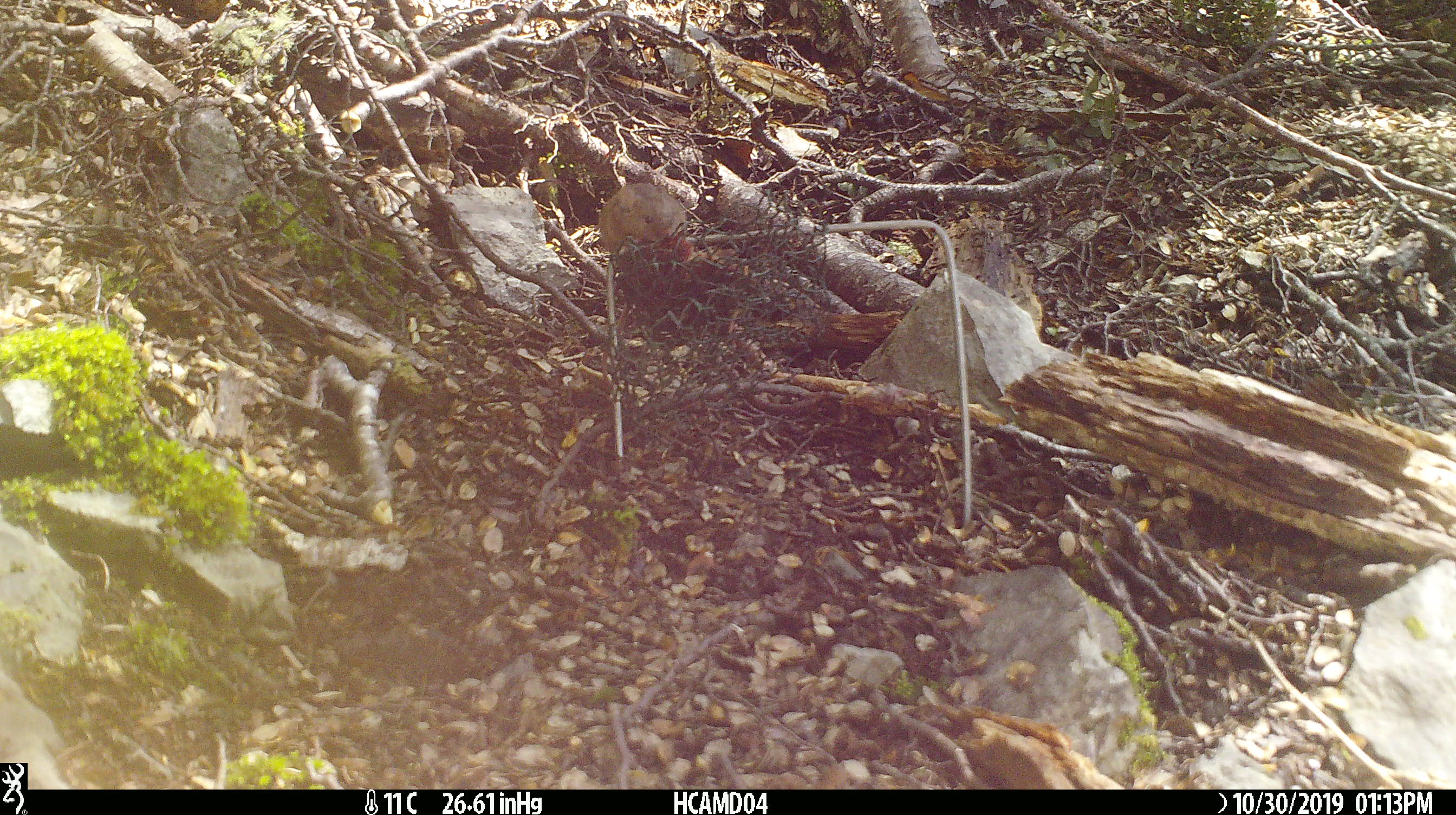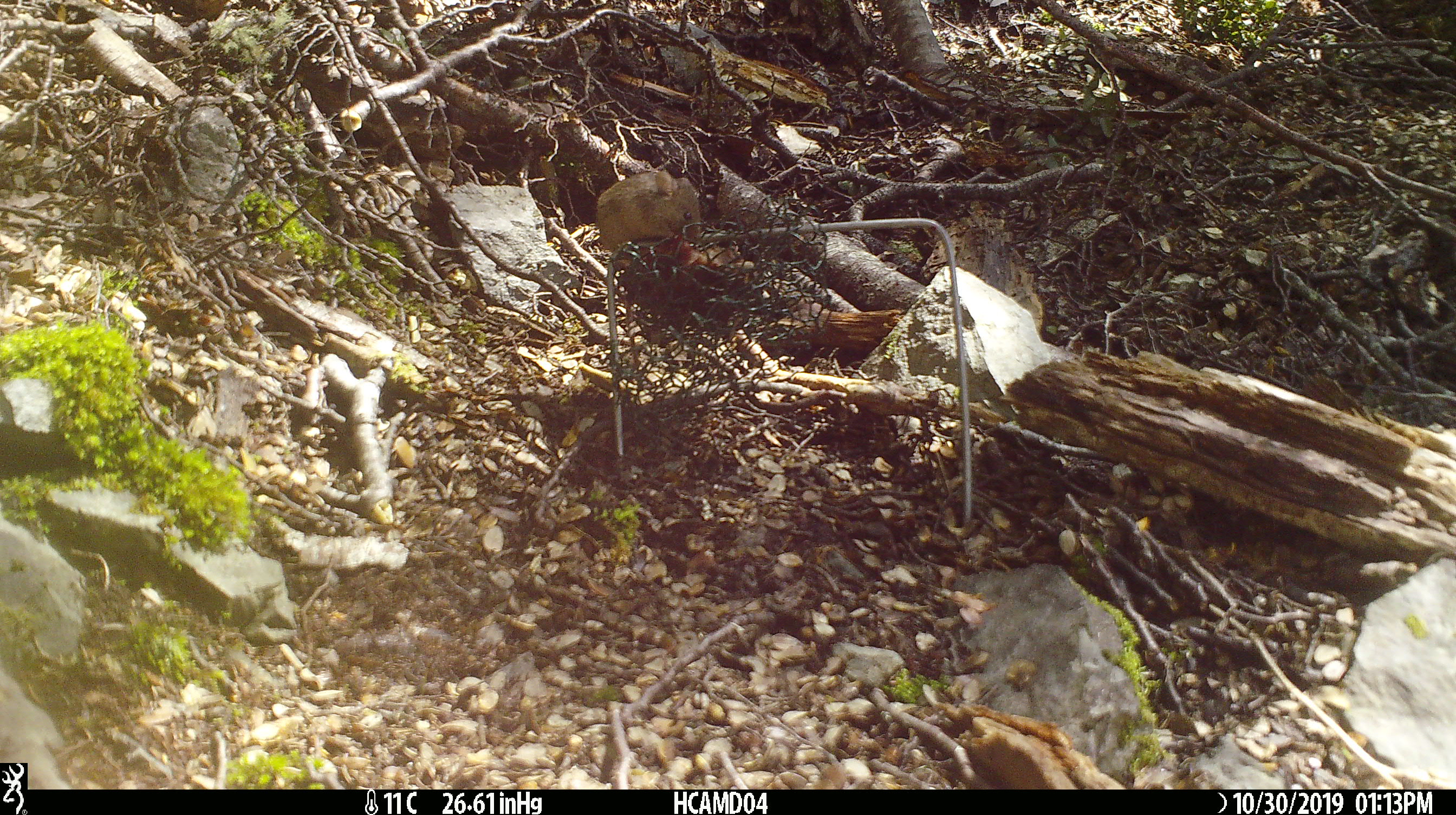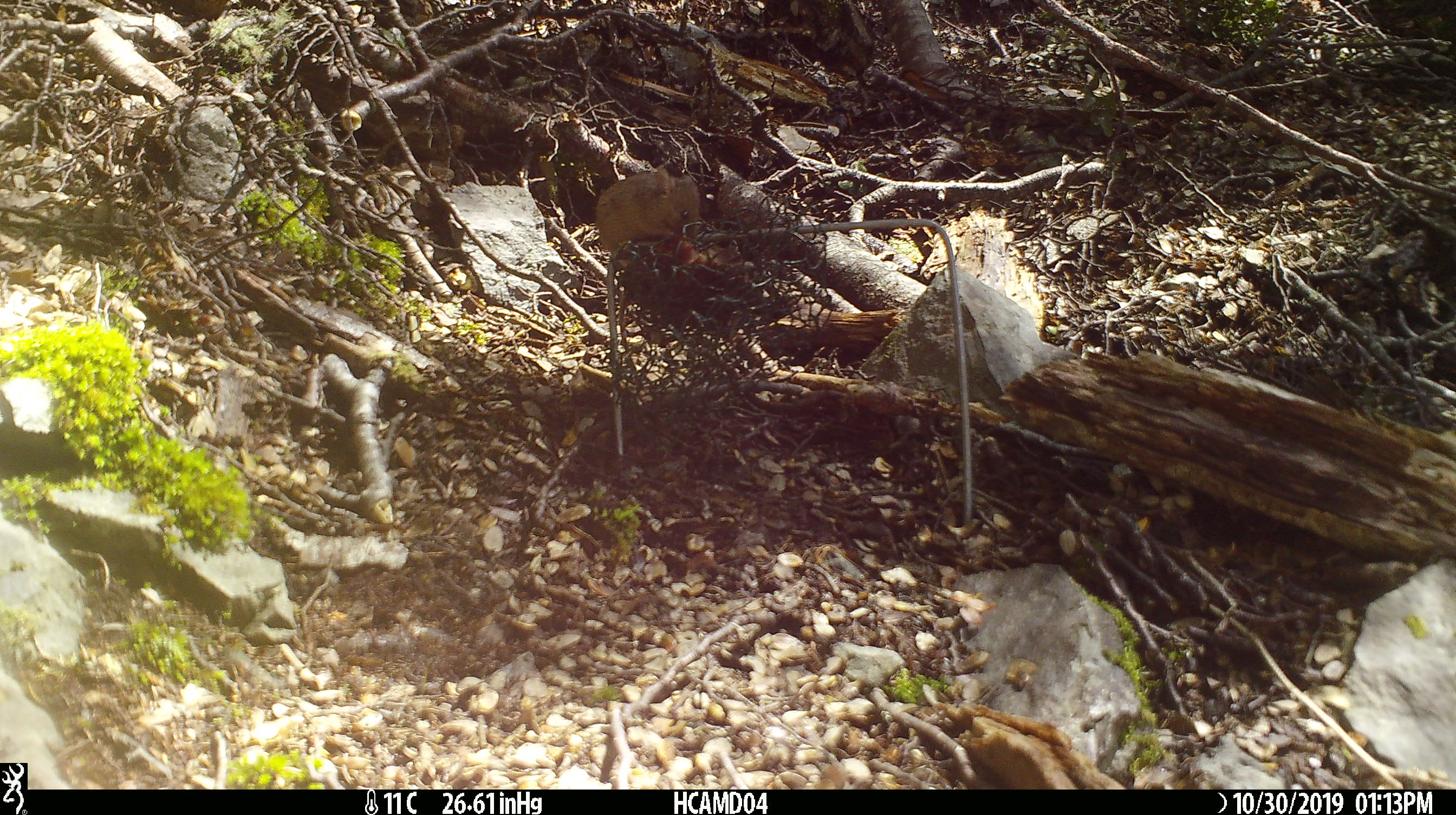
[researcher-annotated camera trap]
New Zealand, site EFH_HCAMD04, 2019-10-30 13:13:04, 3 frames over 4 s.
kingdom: Animalia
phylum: Chordata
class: Mammalia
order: Rodentia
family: Muridae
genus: Mus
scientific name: Mus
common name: mouse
Mouse (Mus).